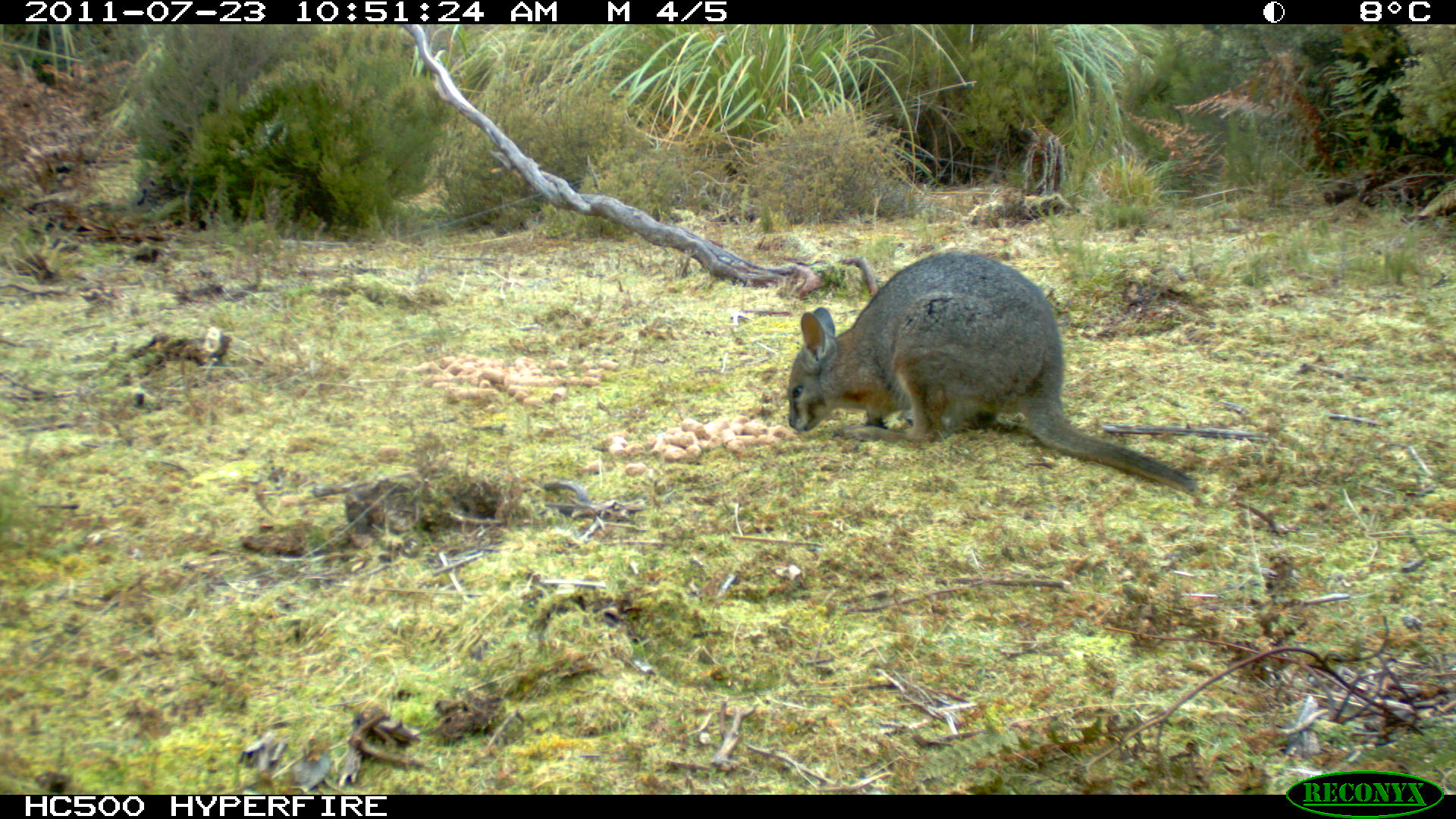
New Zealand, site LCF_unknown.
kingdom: Animalia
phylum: Chordata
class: Mammalia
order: Diprotodontia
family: Macropodidae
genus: Notamacropus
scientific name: Notamacropus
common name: wallaby